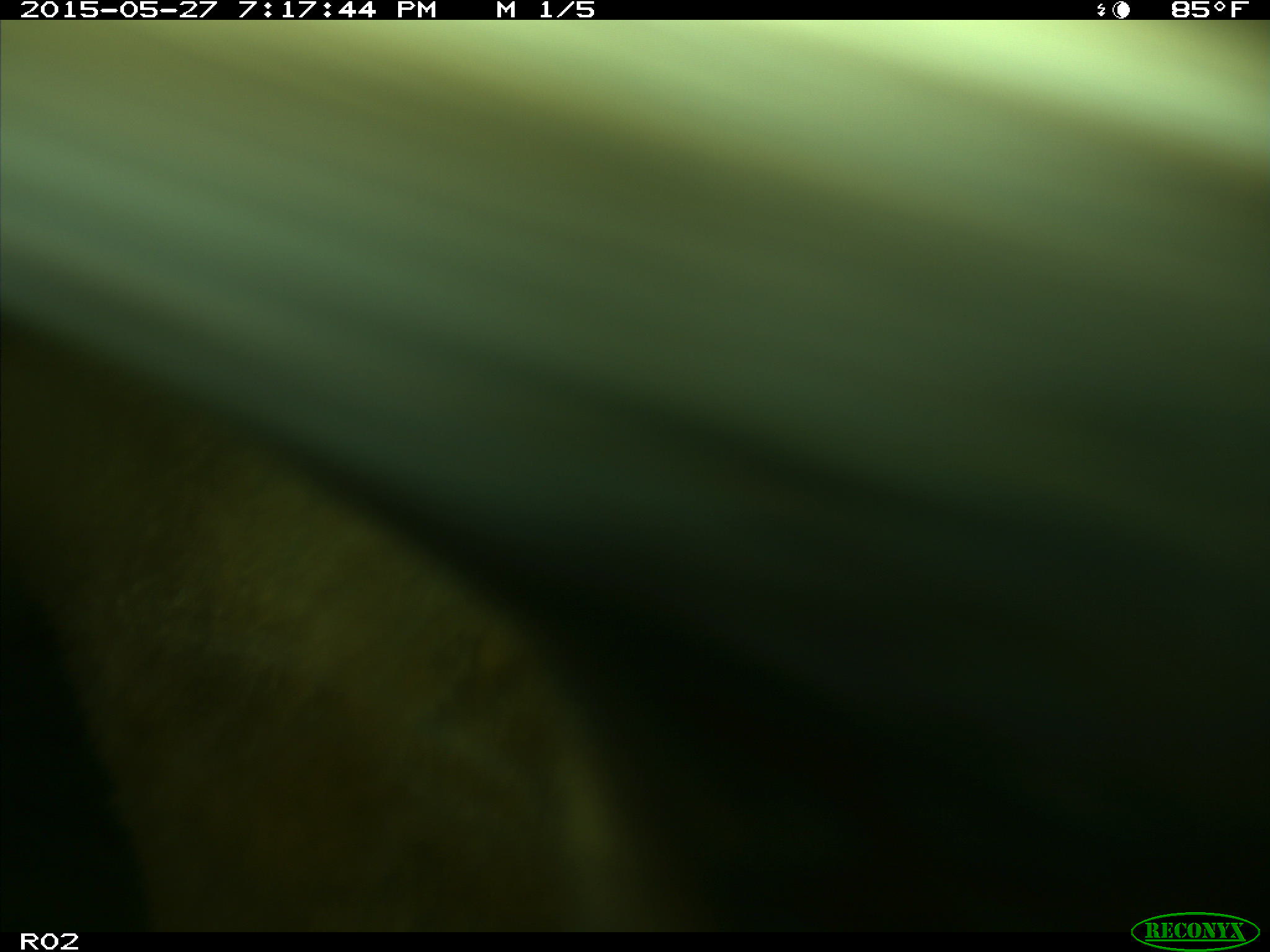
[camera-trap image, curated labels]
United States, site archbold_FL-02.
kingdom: Animalia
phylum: Chordata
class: Mammalia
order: Artiodactyla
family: Bovidae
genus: Bos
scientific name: Bos taurus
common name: domestic cow